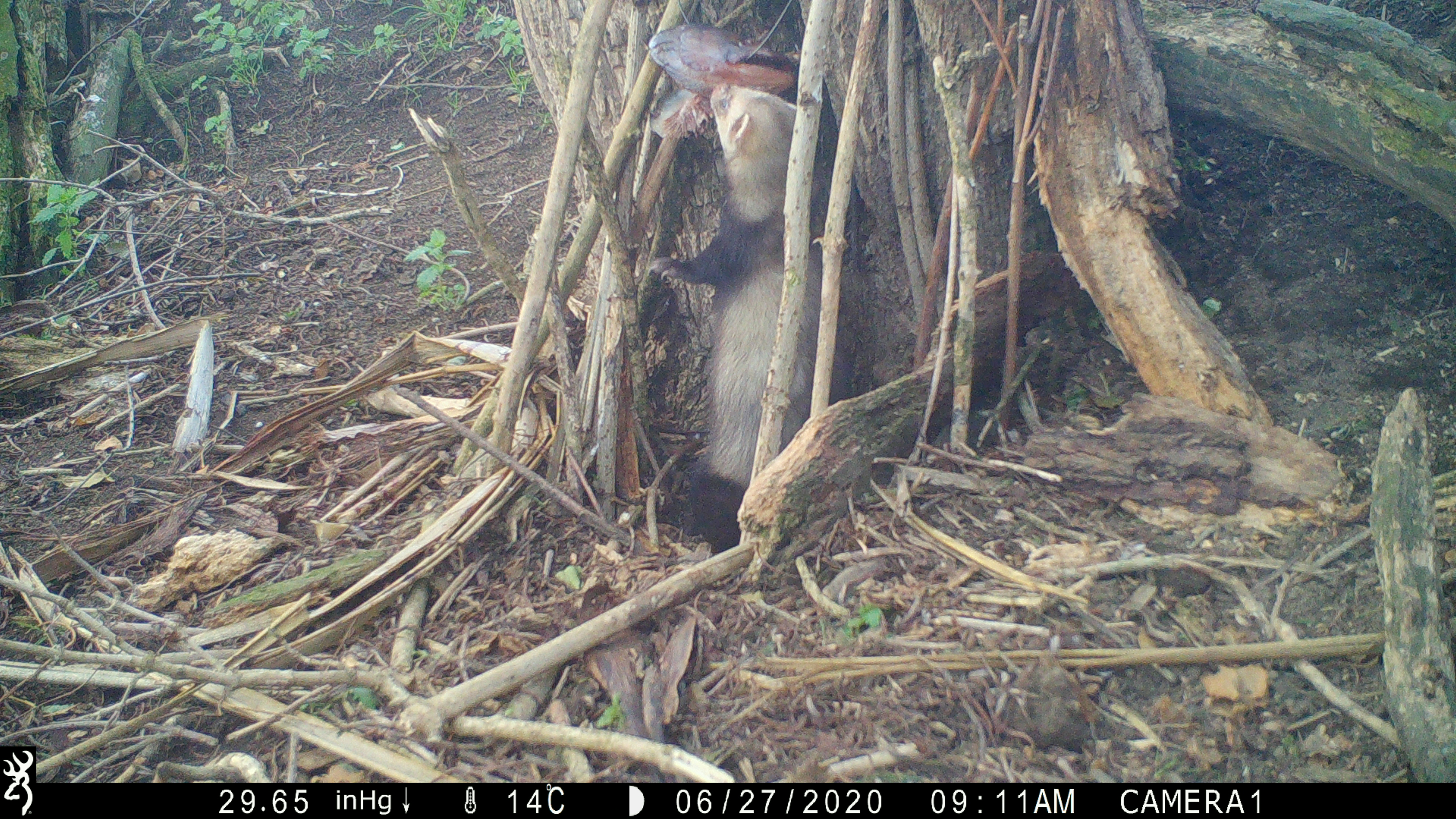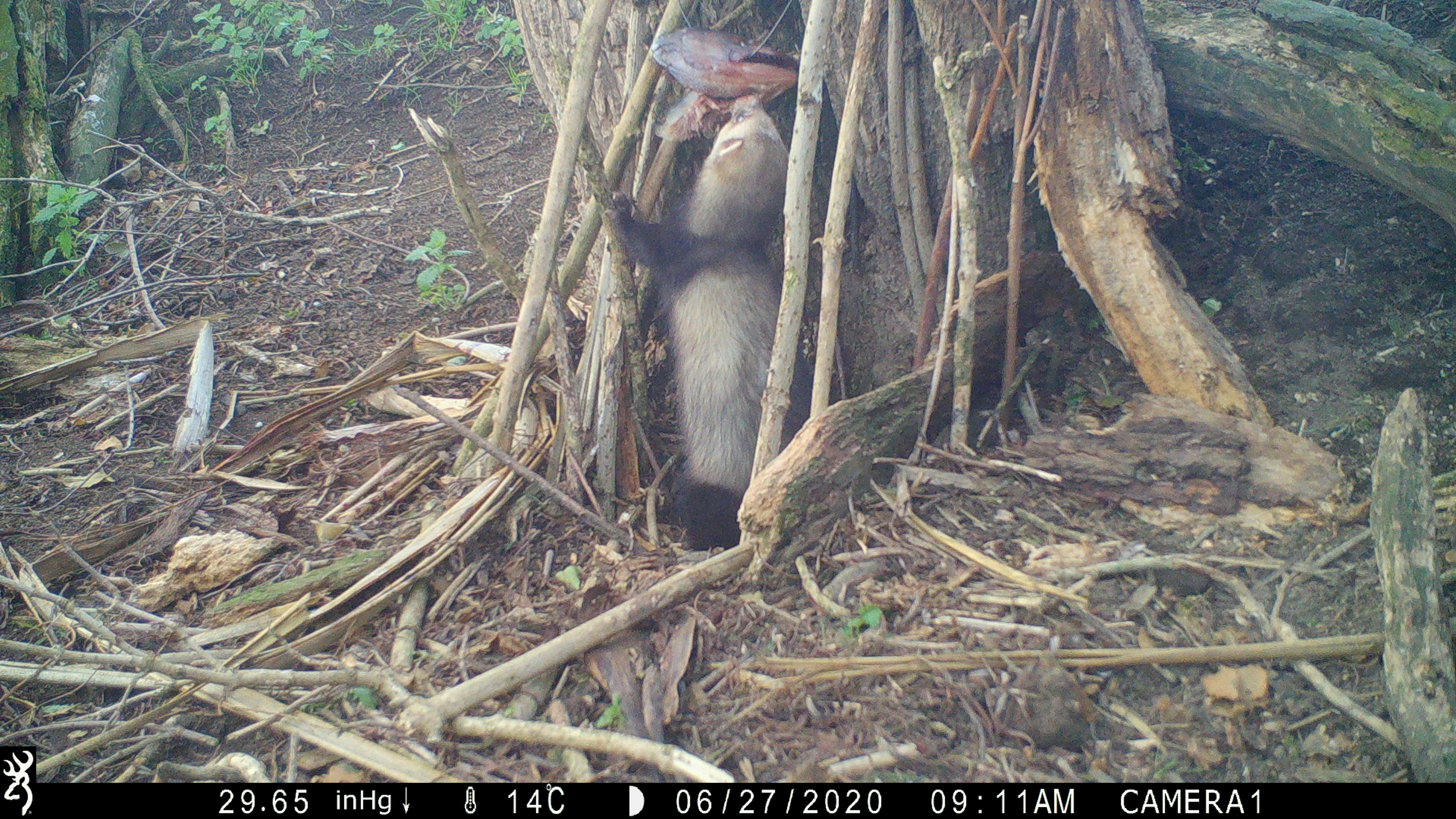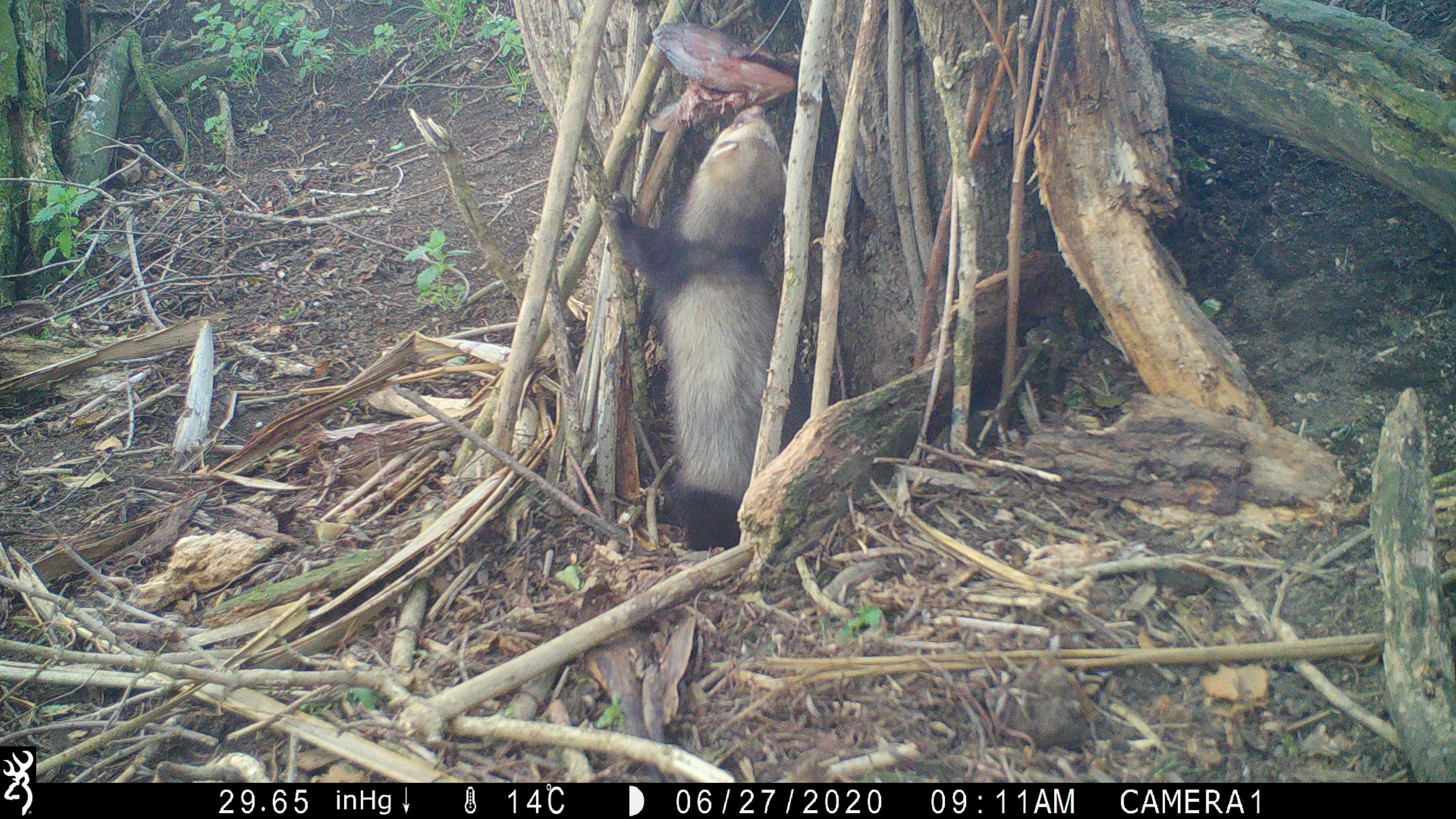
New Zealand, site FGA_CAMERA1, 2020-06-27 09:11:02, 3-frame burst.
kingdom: Animalia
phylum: Chordata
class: Mammalia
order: Carnivora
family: Mustelidae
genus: Mustela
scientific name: Mustela furo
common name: ferret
Ferret (Mustela furo).